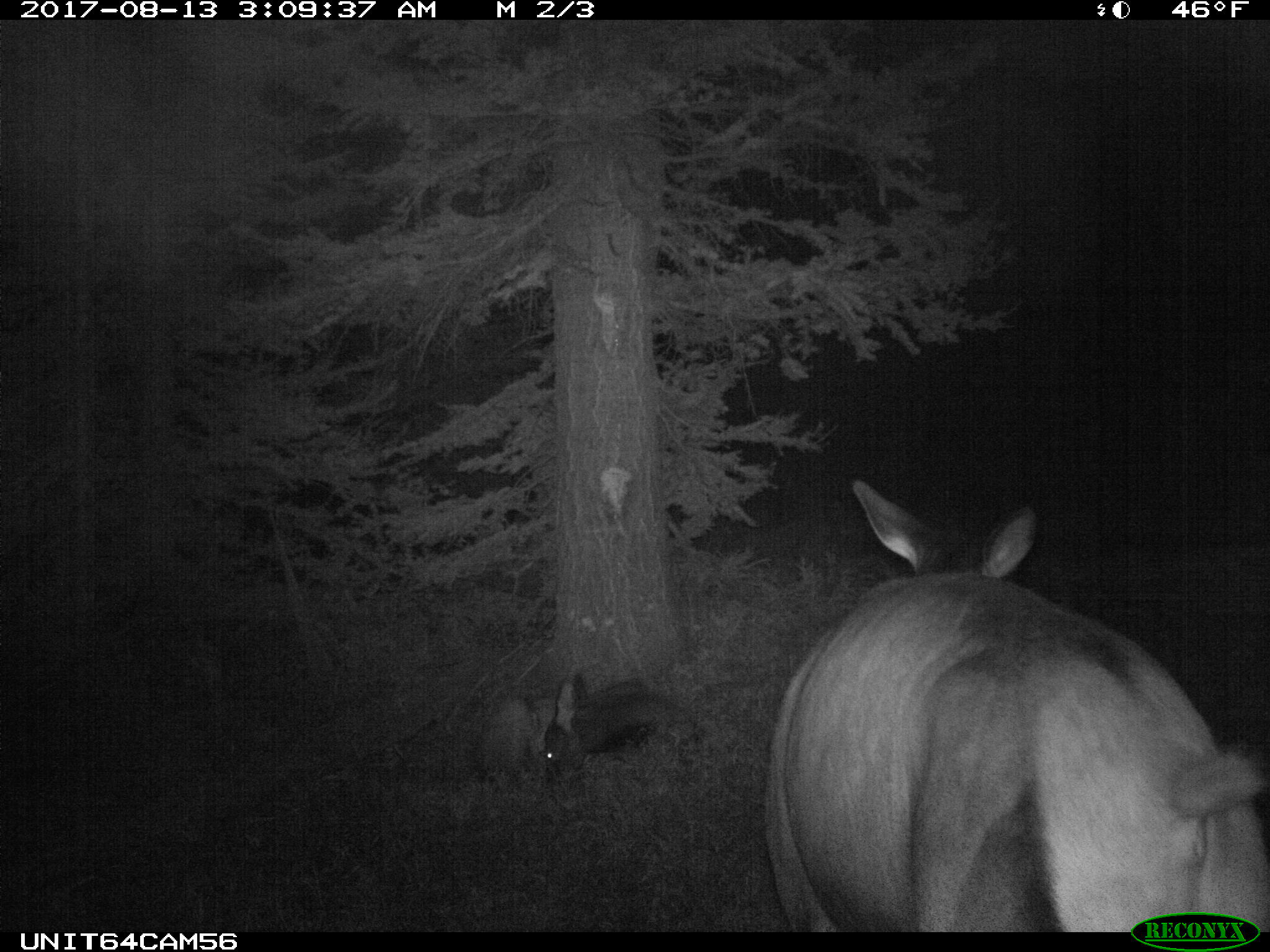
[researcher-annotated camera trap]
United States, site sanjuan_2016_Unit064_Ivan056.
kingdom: Animalia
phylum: Chordata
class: Mammalia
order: Artiodactyla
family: Cervidae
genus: Cervus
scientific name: Cervus elaphus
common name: red deer